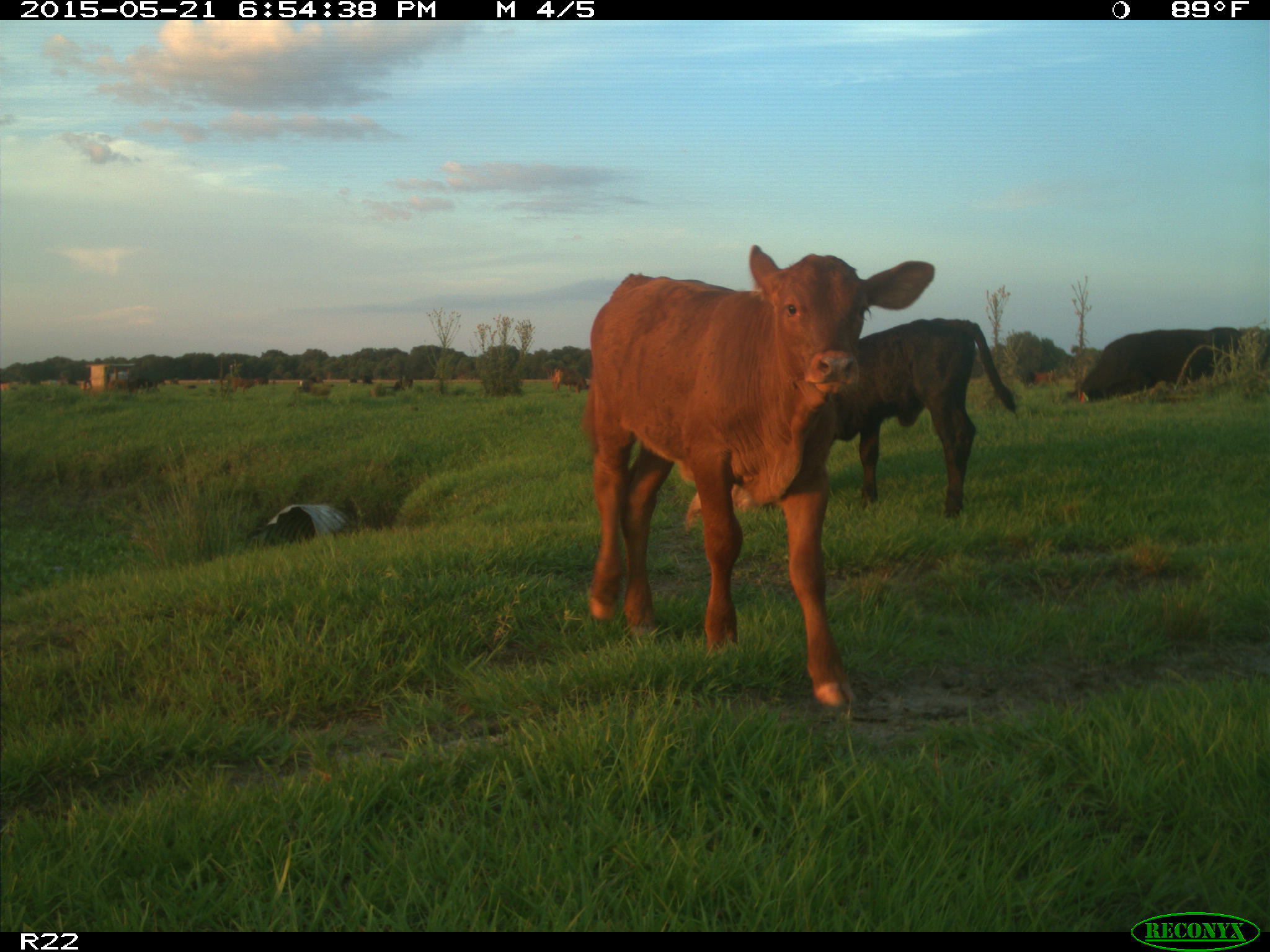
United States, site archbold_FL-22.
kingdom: Animalia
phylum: Chordata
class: Mammalia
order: Artiodactyla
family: Bovidae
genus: Bos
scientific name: Bos taurus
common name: domestic cow